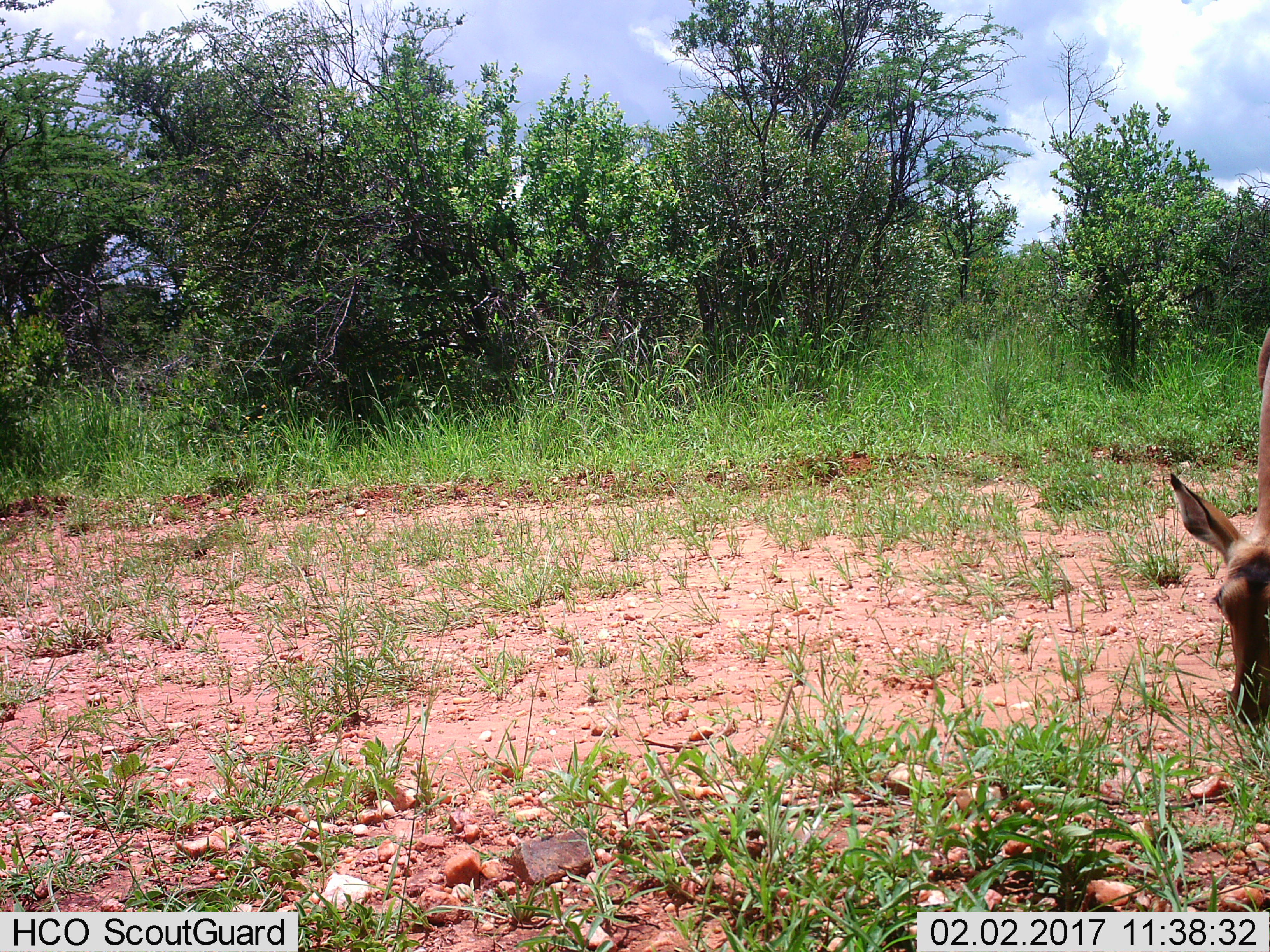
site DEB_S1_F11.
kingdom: Animalia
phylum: Chordata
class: Mammalia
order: Artiodactyla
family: Bovidae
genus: Aepyceros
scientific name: Aepyceros melampus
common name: impala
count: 1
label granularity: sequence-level